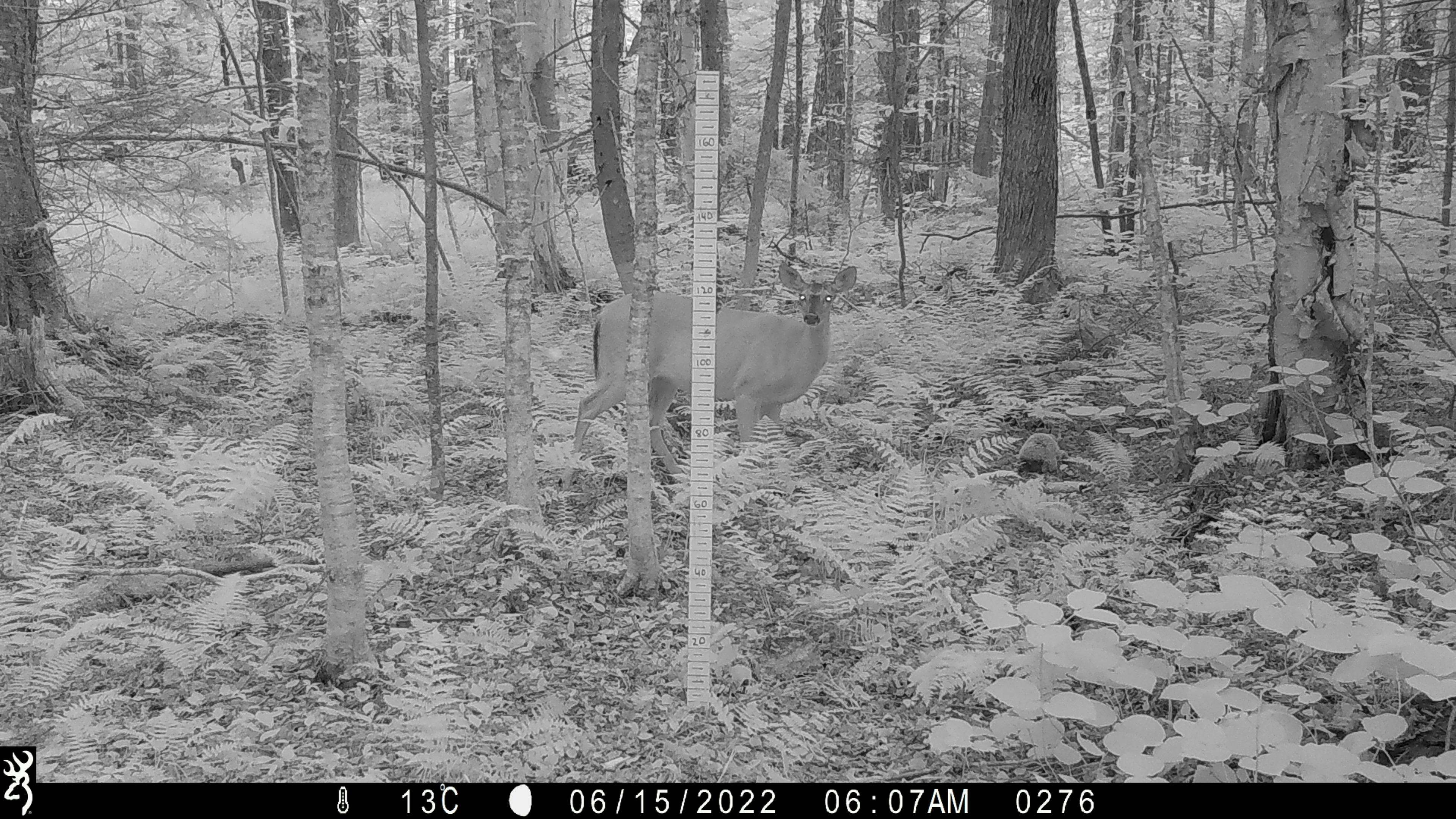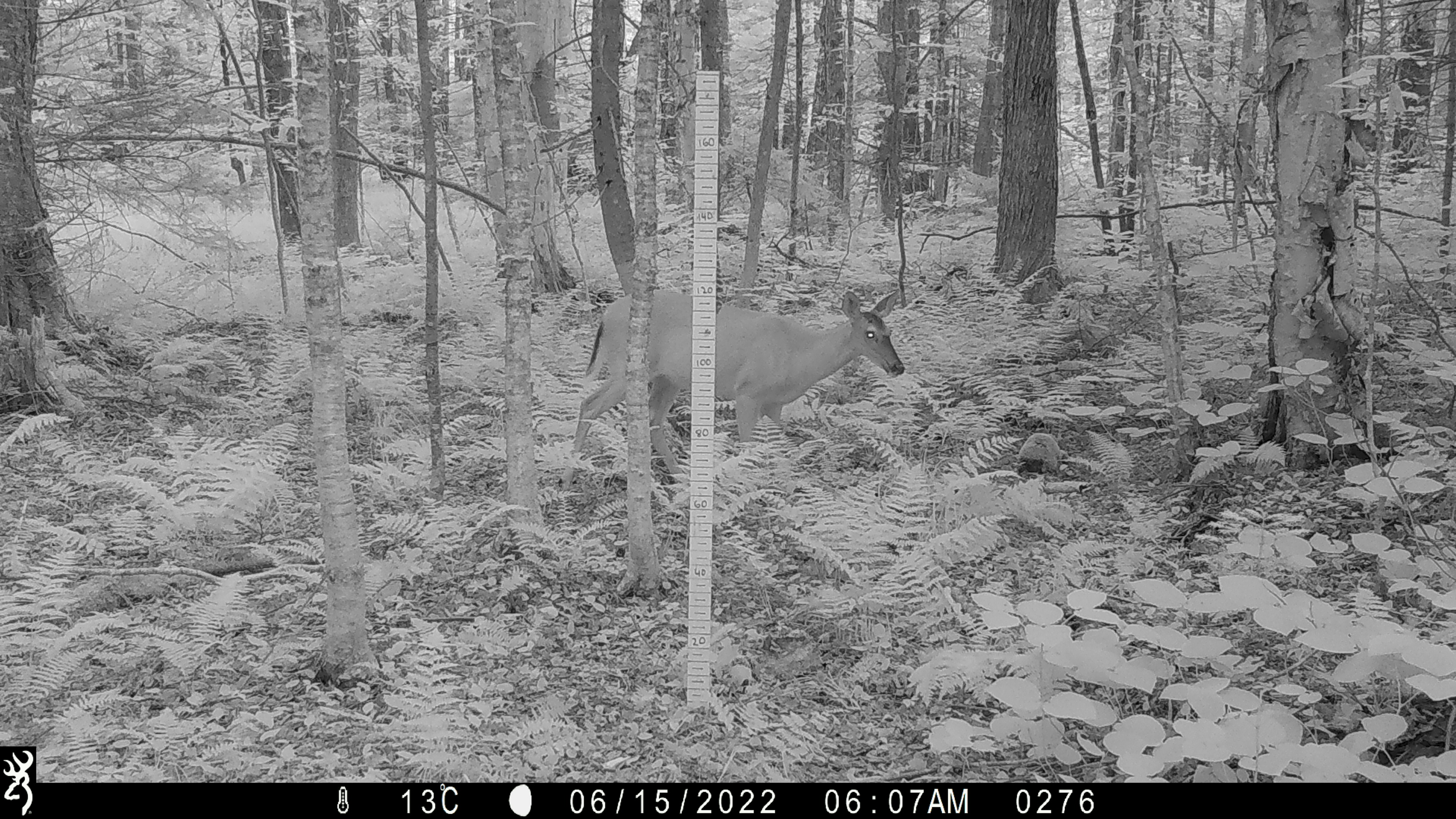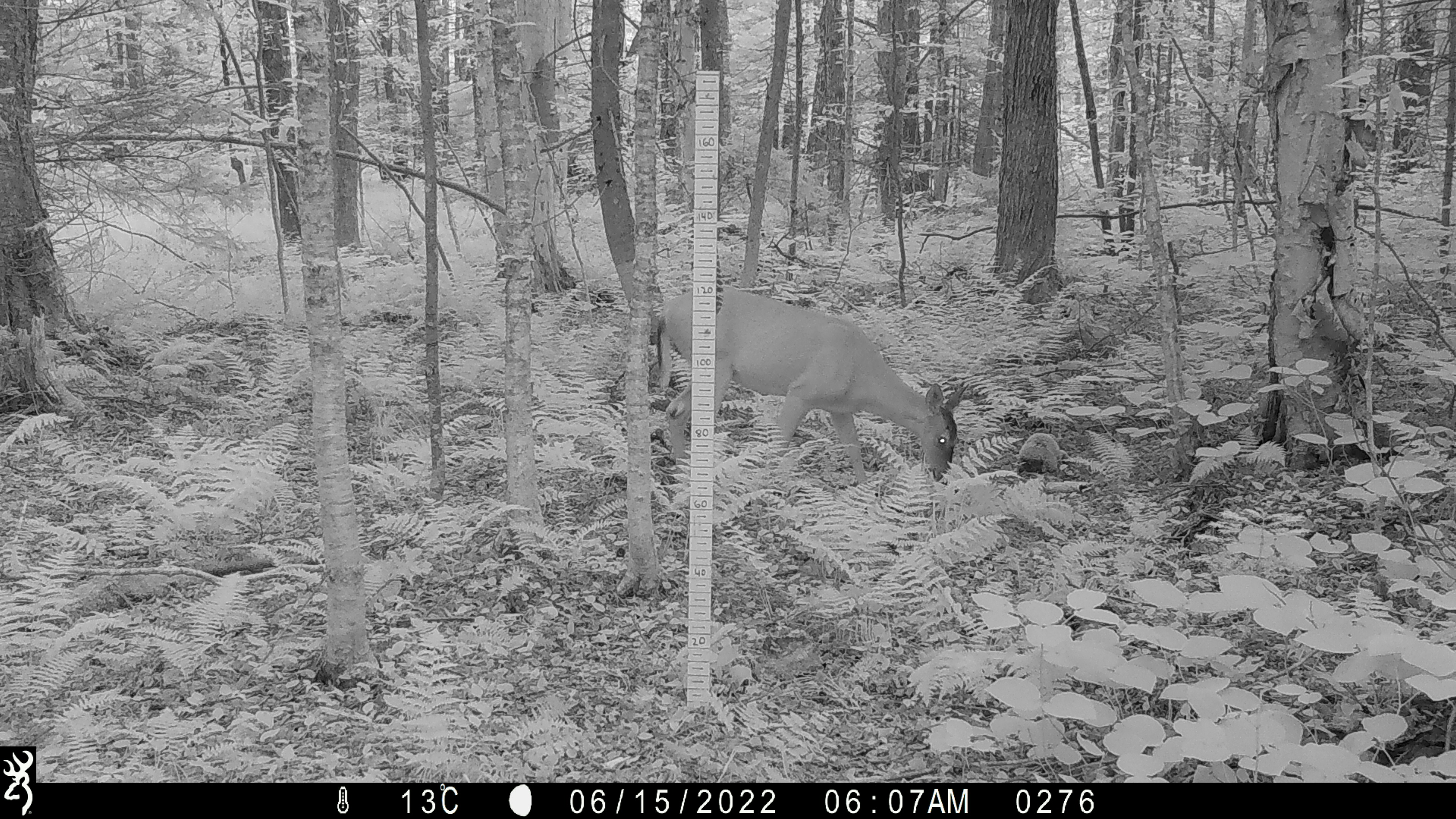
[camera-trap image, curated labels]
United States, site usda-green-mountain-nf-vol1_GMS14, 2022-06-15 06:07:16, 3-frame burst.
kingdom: Animalia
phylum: Chordata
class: Mammalia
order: Artiodactyla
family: Cervidae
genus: Odocoileus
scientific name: Odocoileus virginianus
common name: white-tailed deer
White-tailed deer (Odocoileus virginianus).